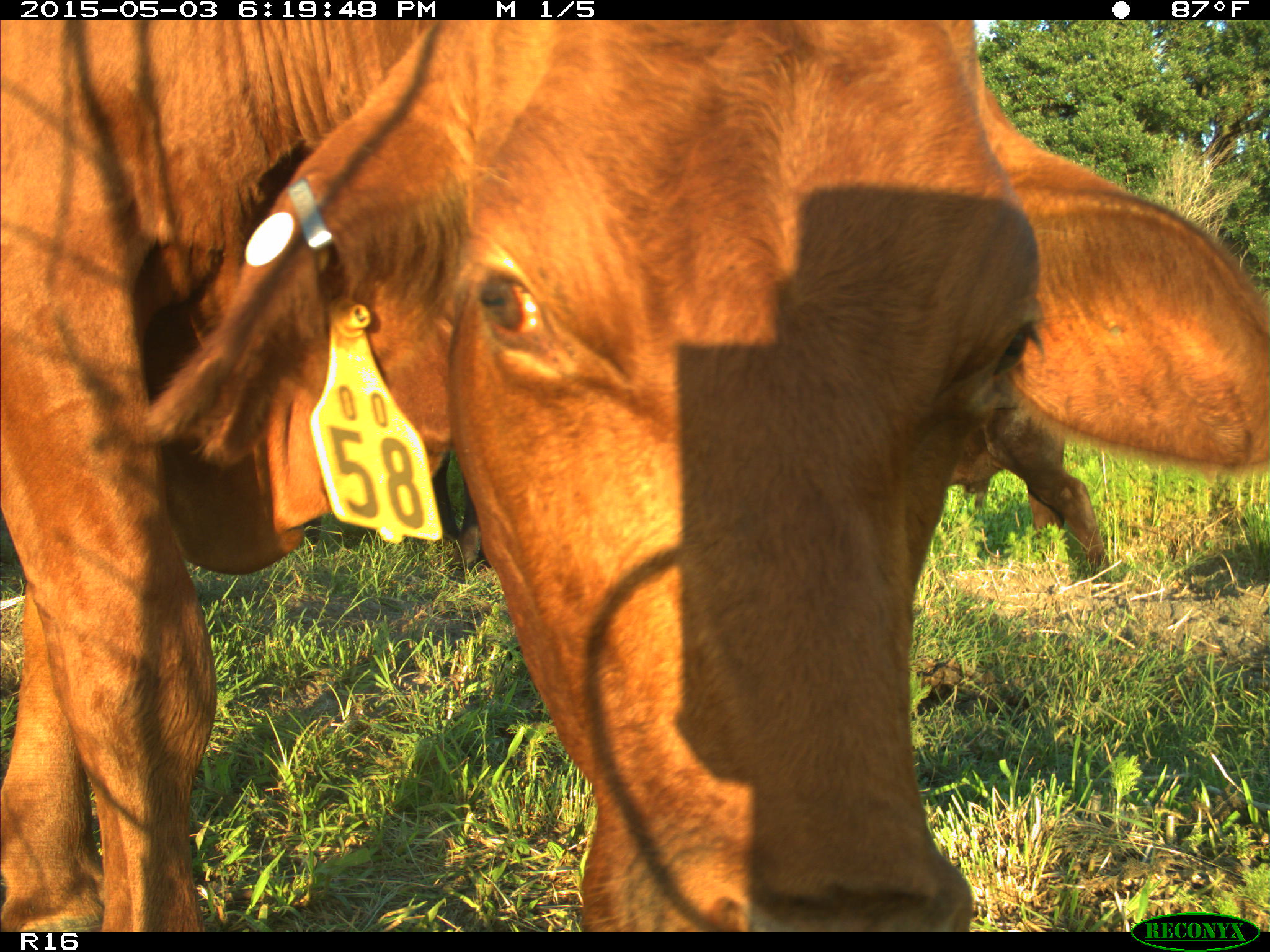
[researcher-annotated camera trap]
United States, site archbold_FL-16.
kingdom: Animalia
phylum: Chordata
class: Mammalia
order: Artiodactyla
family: Bovidae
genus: Bos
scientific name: Bos taurus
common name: domestic cow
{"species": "Bos taurus (domestic cow)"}